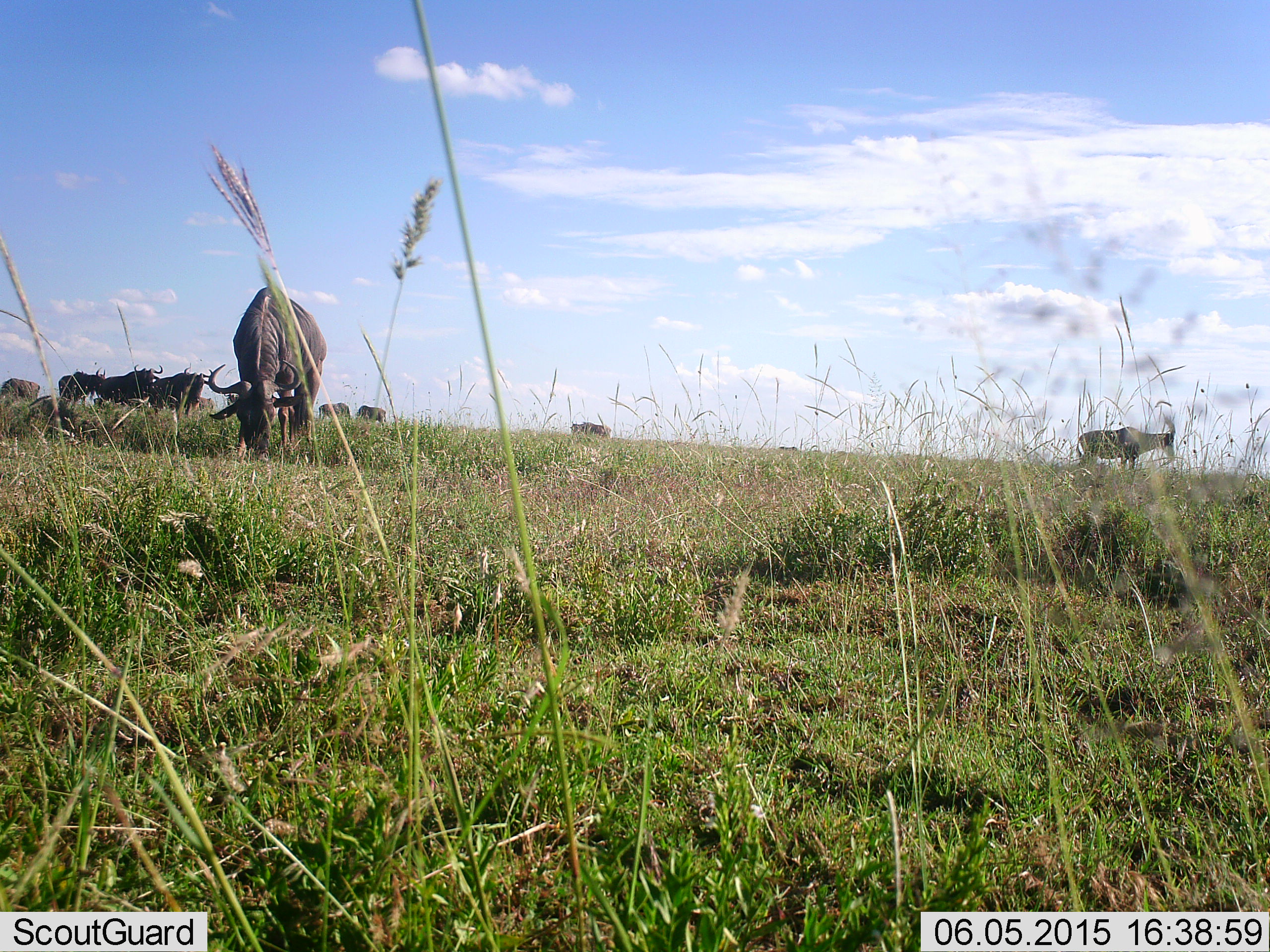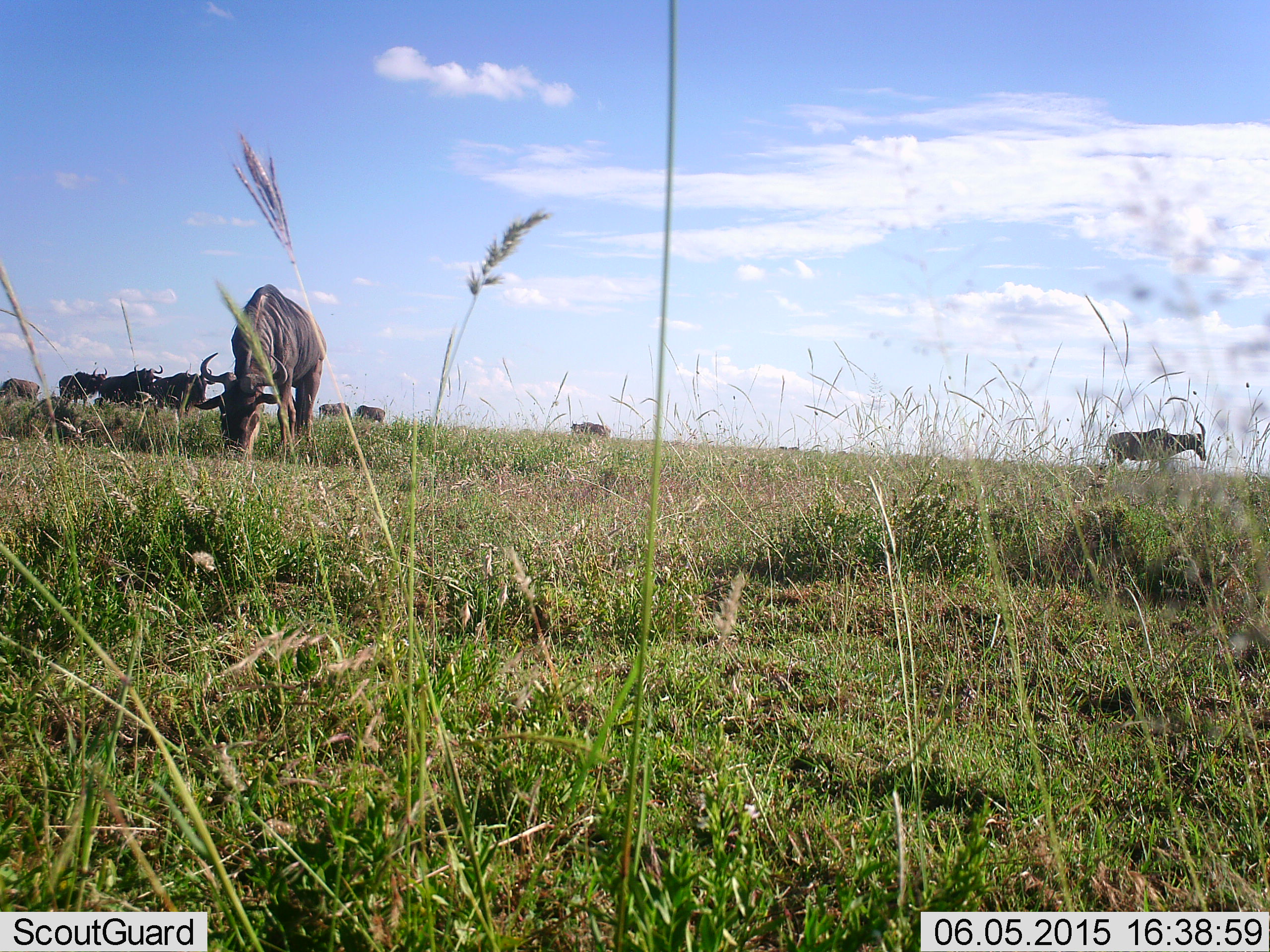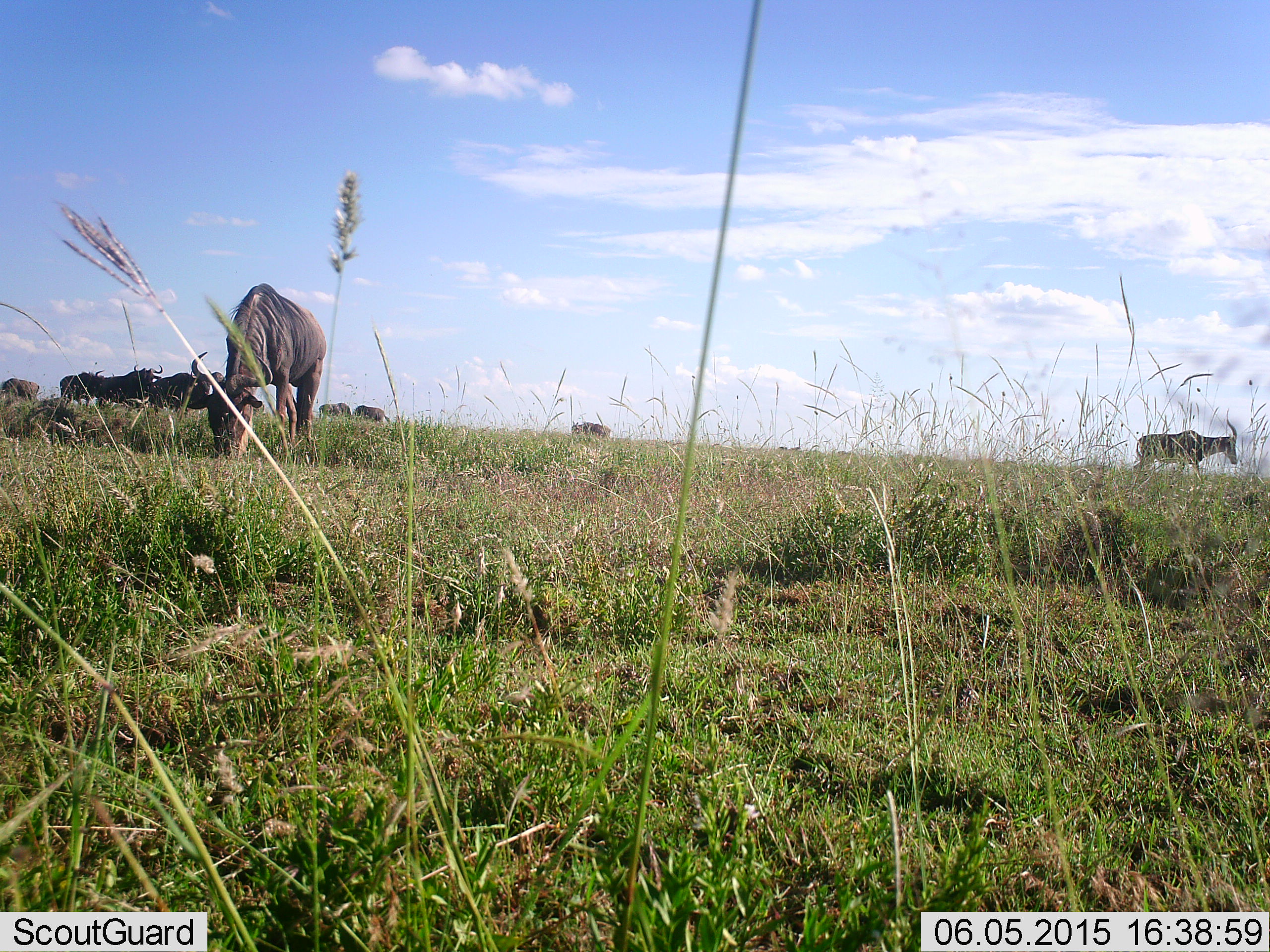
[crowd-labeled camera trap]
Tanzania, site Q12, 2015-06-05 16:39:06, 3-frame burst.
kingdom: Animalia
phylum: Chordata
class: Mammalia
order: Artiodactyla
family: Bovidae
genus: Connochaetes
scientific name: Connochaetes taurinus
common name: blue wildebeest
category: wildebeest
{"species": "wildebeest (blue wildebeest) (Connochaetes taurinus)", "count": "8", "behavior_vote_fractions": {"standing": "65%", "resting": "0%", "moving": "29%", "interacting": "0%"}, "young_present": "0%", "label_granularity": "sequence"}